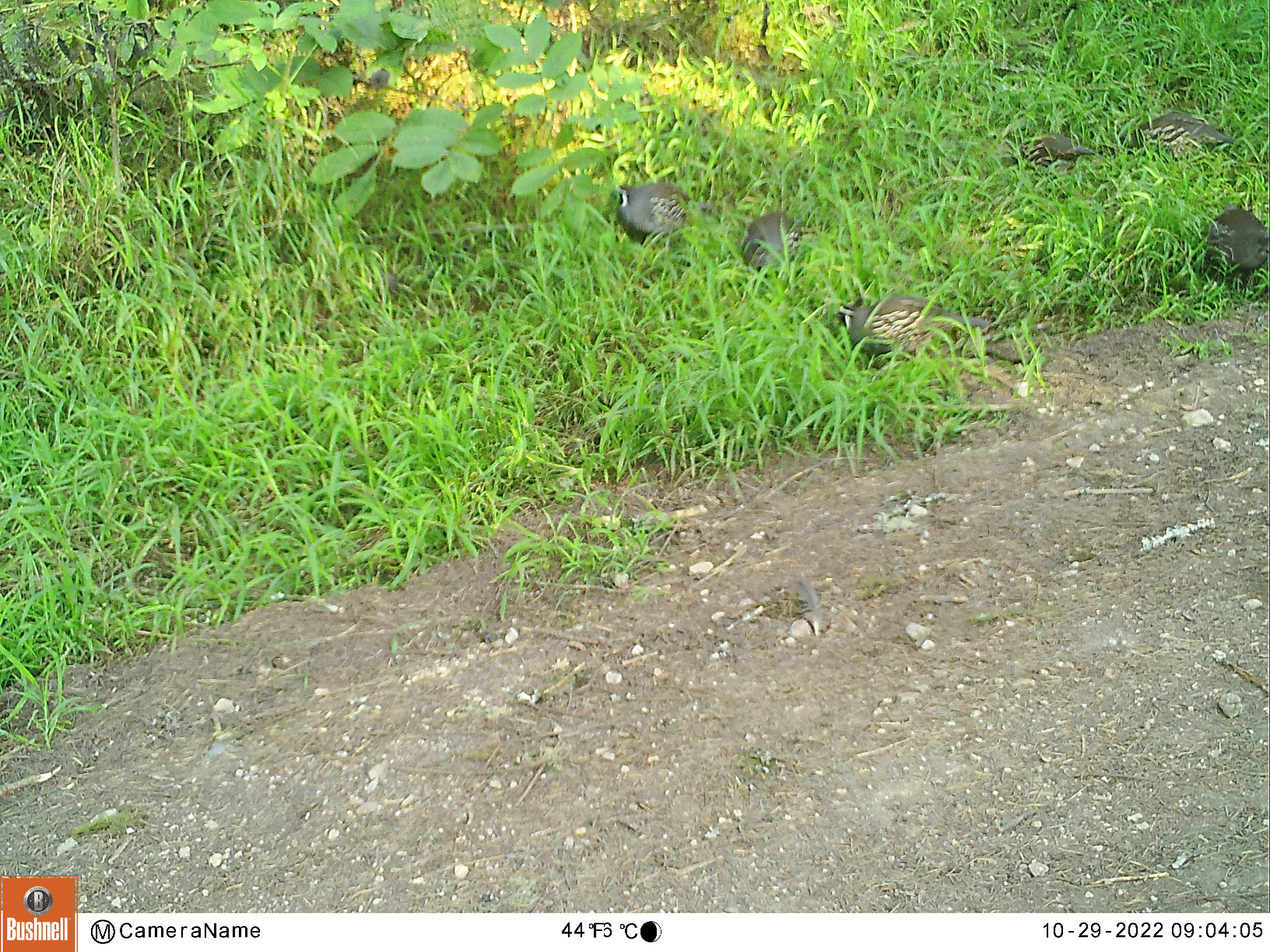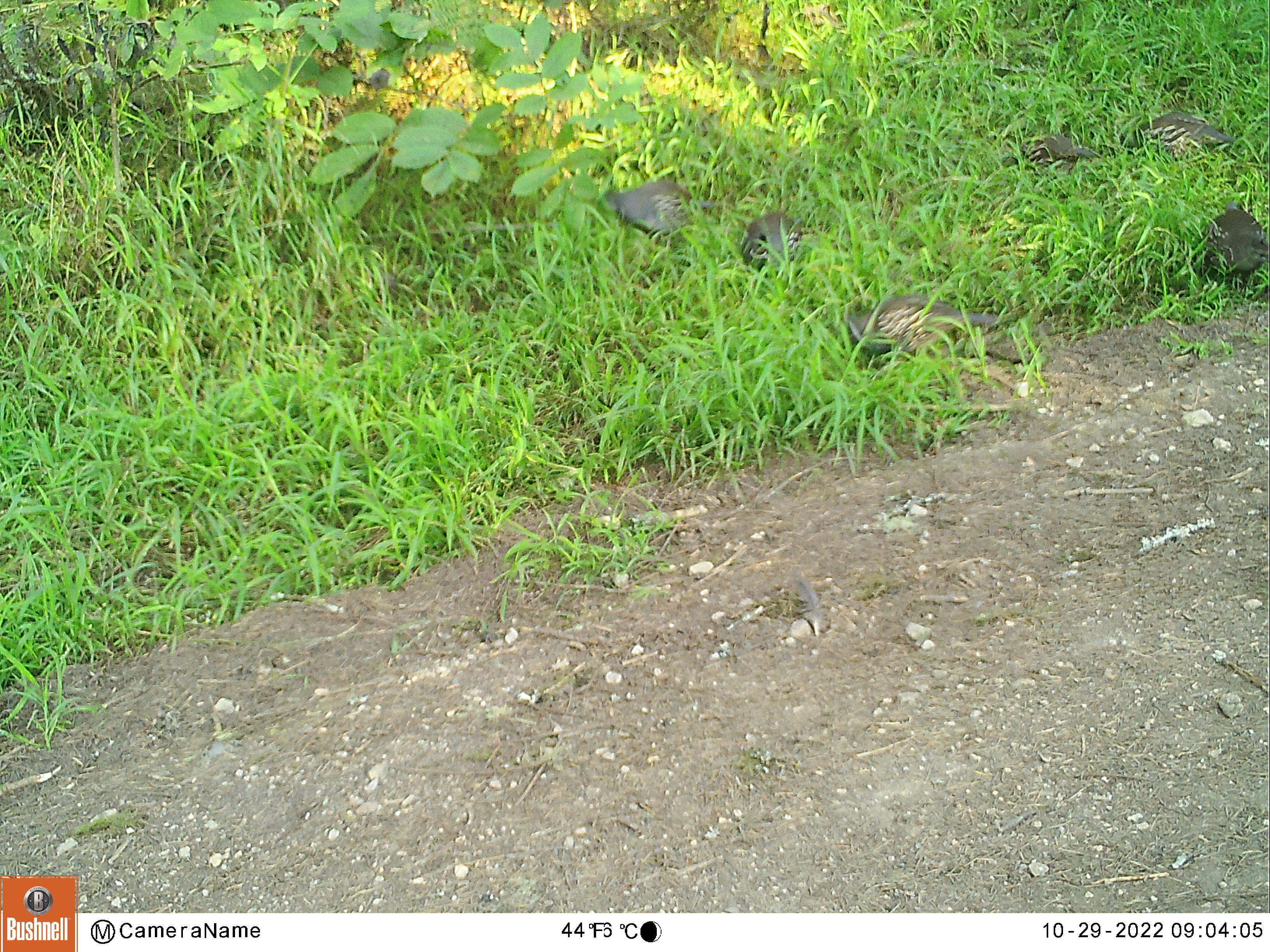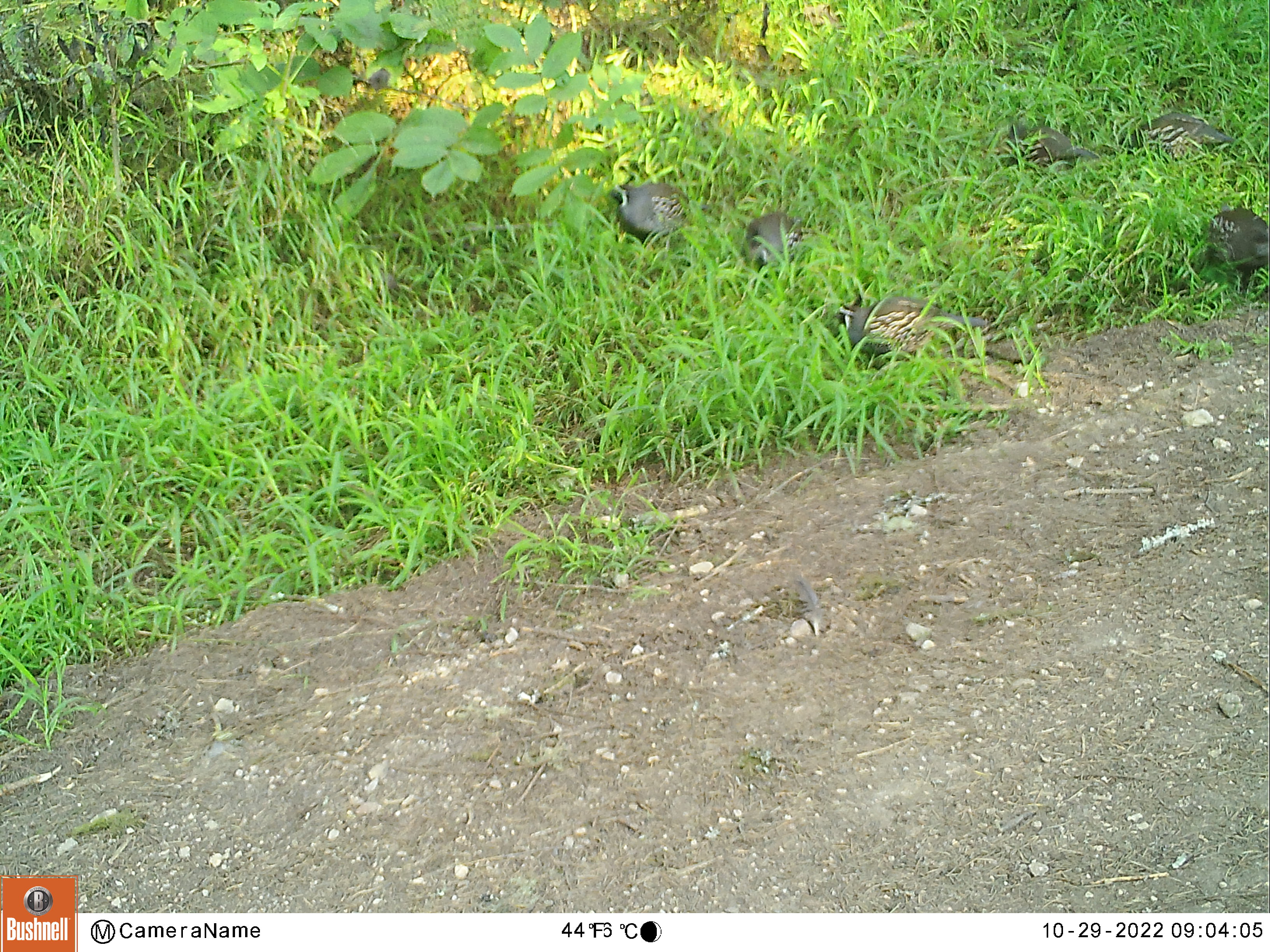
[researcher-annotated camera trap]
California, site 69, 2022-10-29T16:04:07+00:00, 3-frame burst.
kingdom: Animalia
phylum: Chordata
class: Aves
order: Galliformes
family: Odontophoridae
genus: Callipepla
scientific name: Callipepla californica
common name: california quail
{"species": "california quail (Callipepla californica)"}